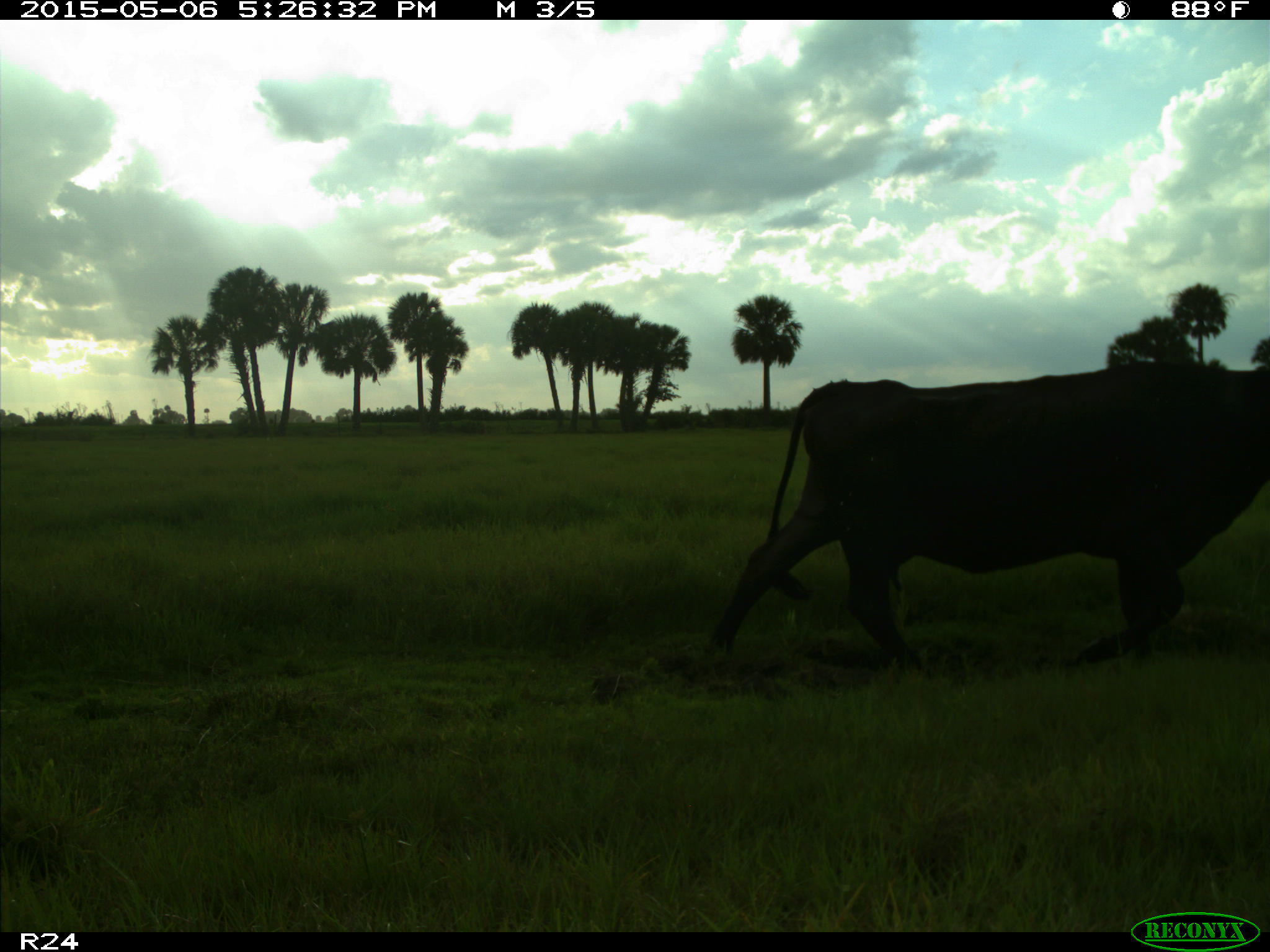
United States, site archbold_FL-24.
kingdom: Animalia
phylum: Chordata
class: Mammalia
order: Artiodactyla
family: Bovidae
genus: Bos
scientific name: Bos taurus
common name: domestic cow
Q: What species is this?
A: Bos taurus (domestic cow).